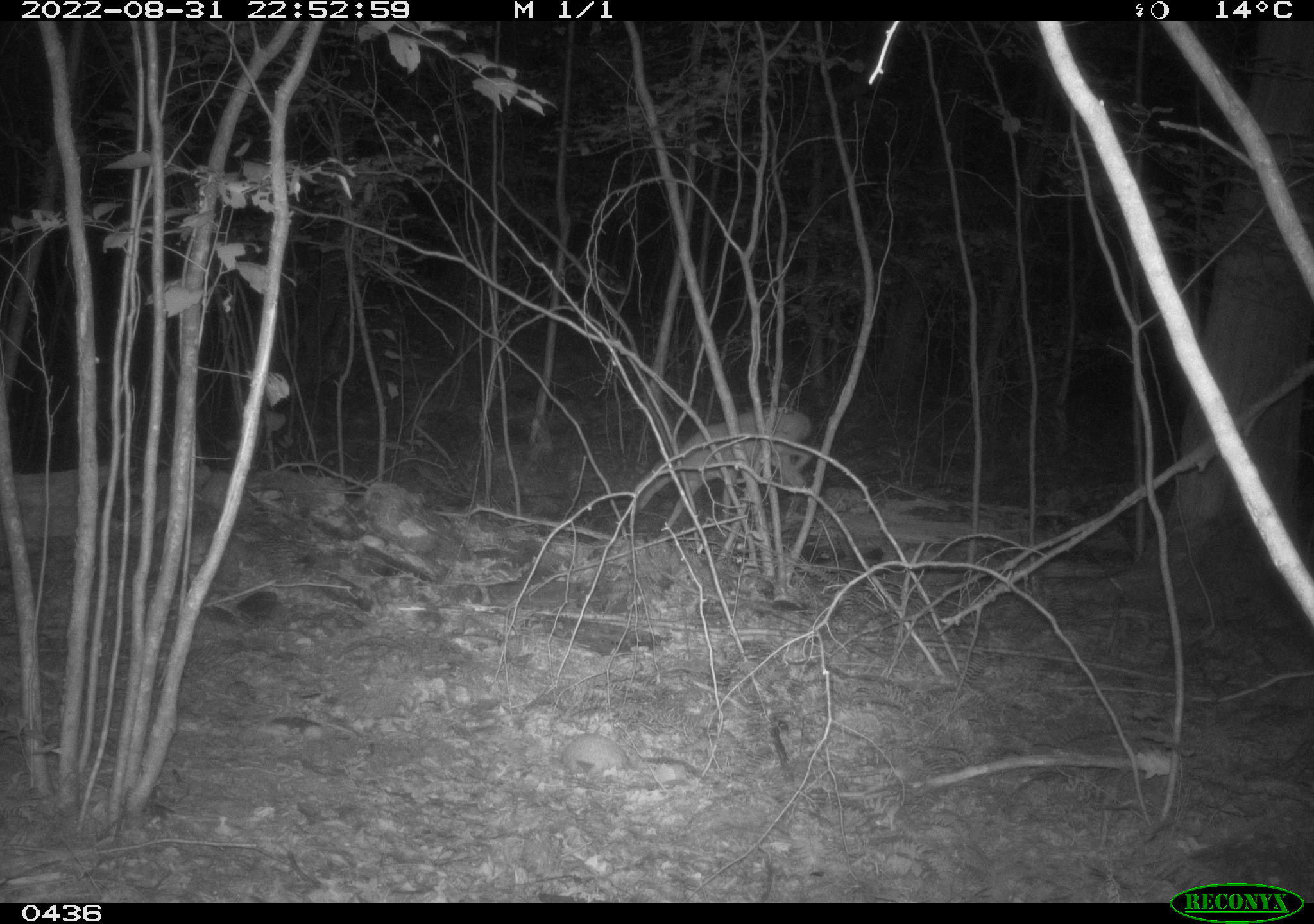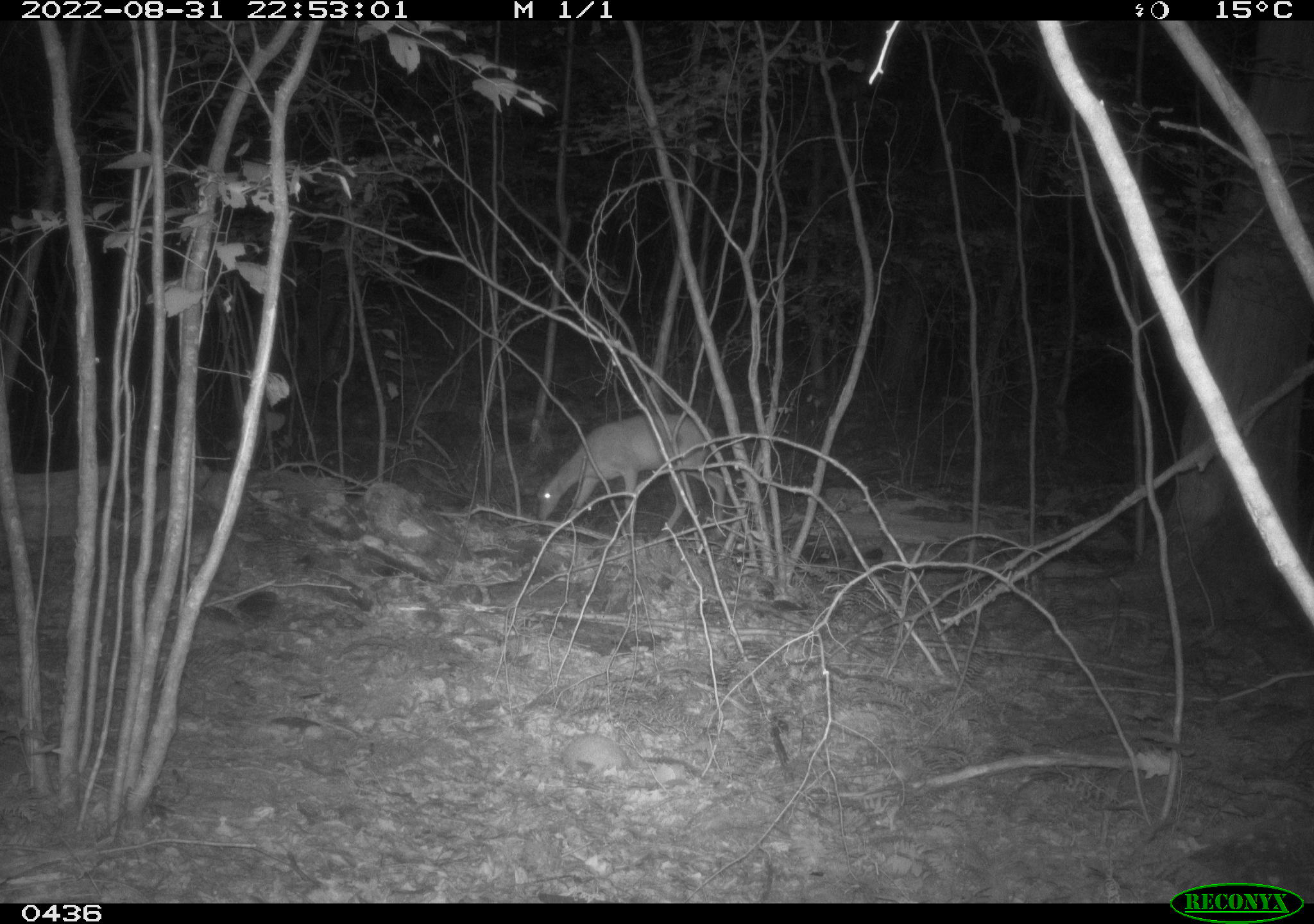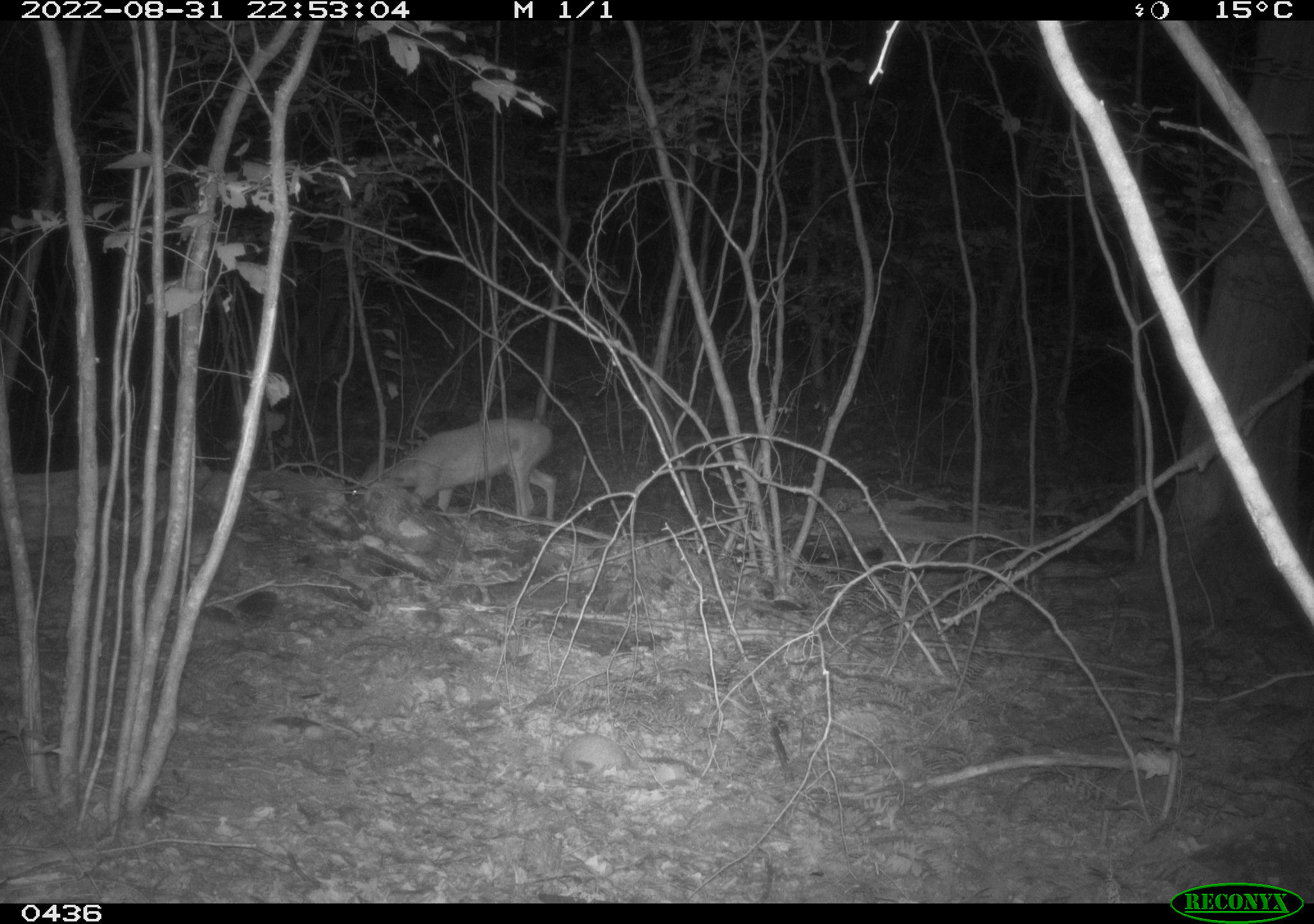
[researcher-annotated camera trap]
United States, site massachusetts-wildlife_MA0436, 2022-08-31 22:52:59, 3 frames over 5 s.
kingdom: Animalia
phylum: Chordata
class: Mammalia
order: Artiodactyla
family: Cervidae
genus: Odocoileus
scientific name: Odocoileus virginianus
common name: white-tailed deer